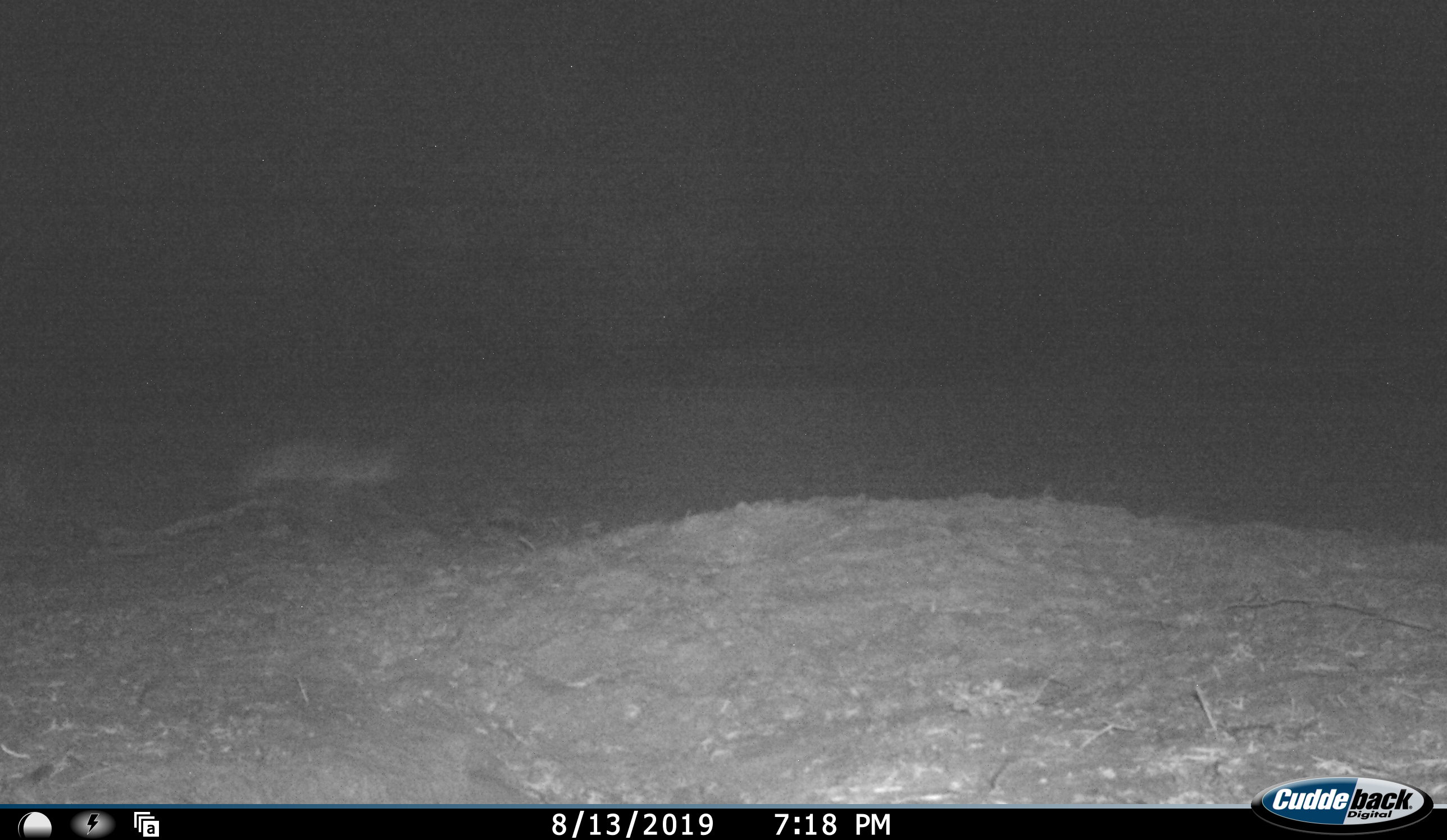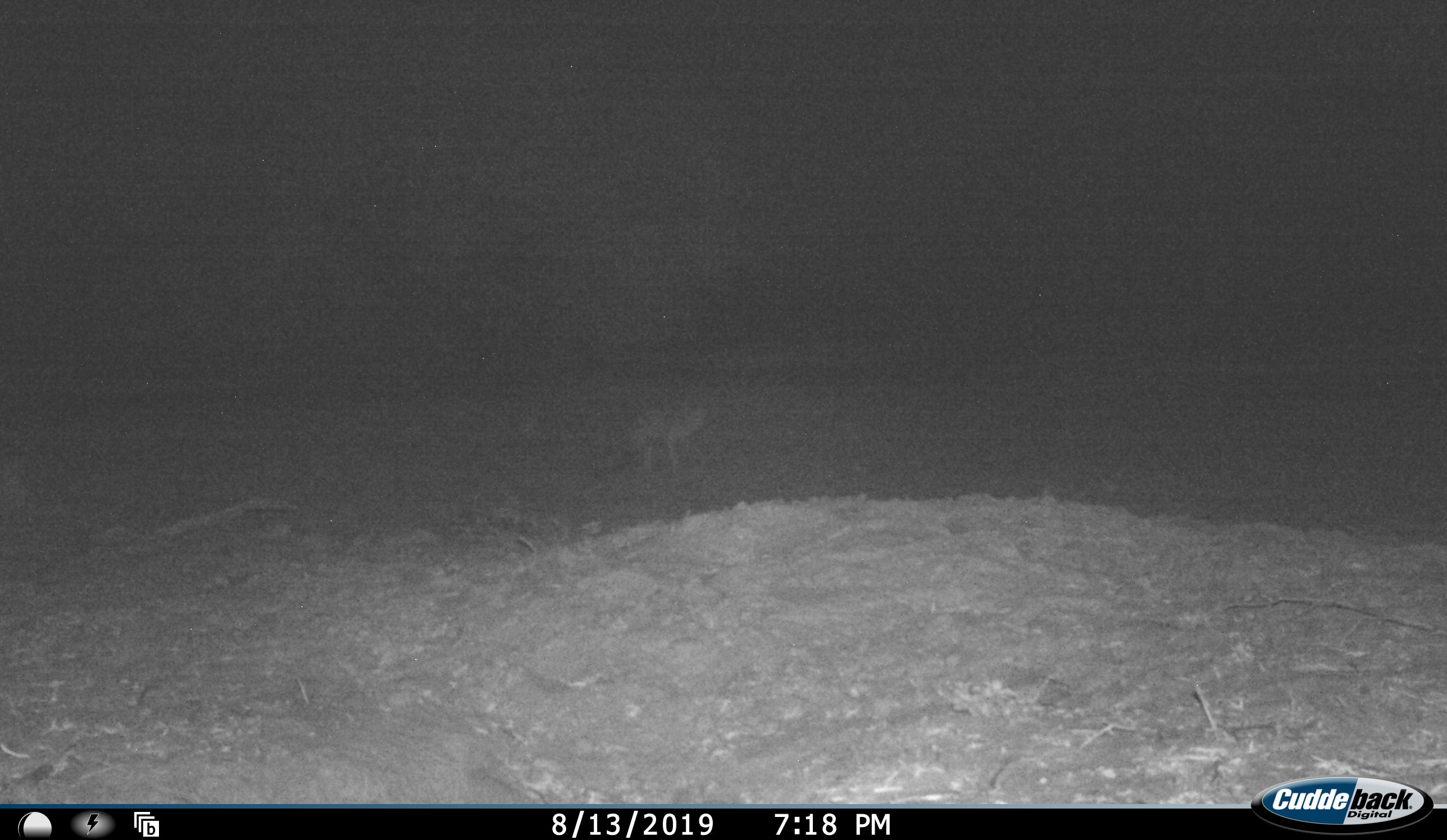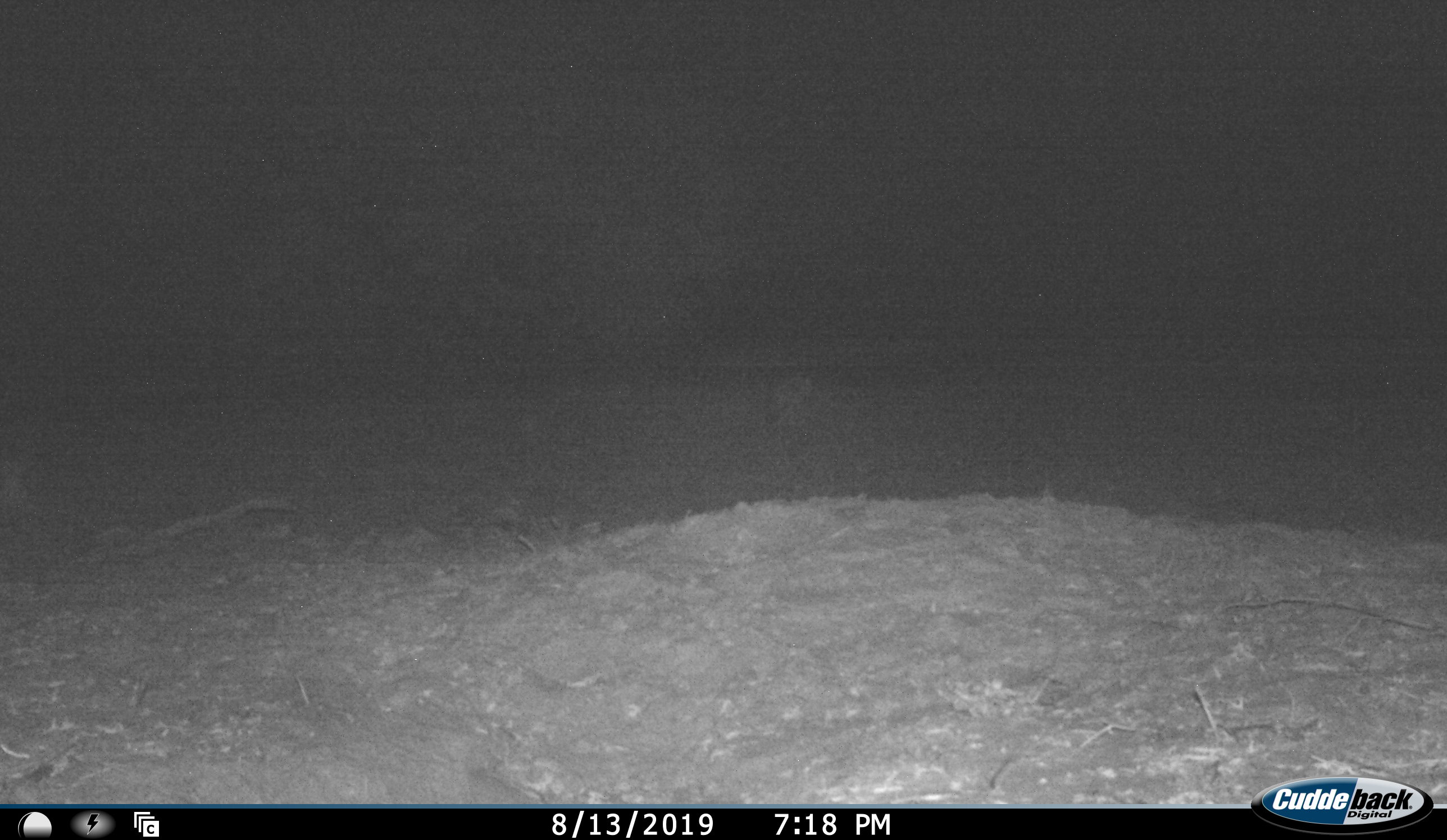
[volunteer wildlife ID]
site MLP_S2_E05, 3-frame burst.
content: unidentified animal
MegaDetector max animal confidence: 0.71